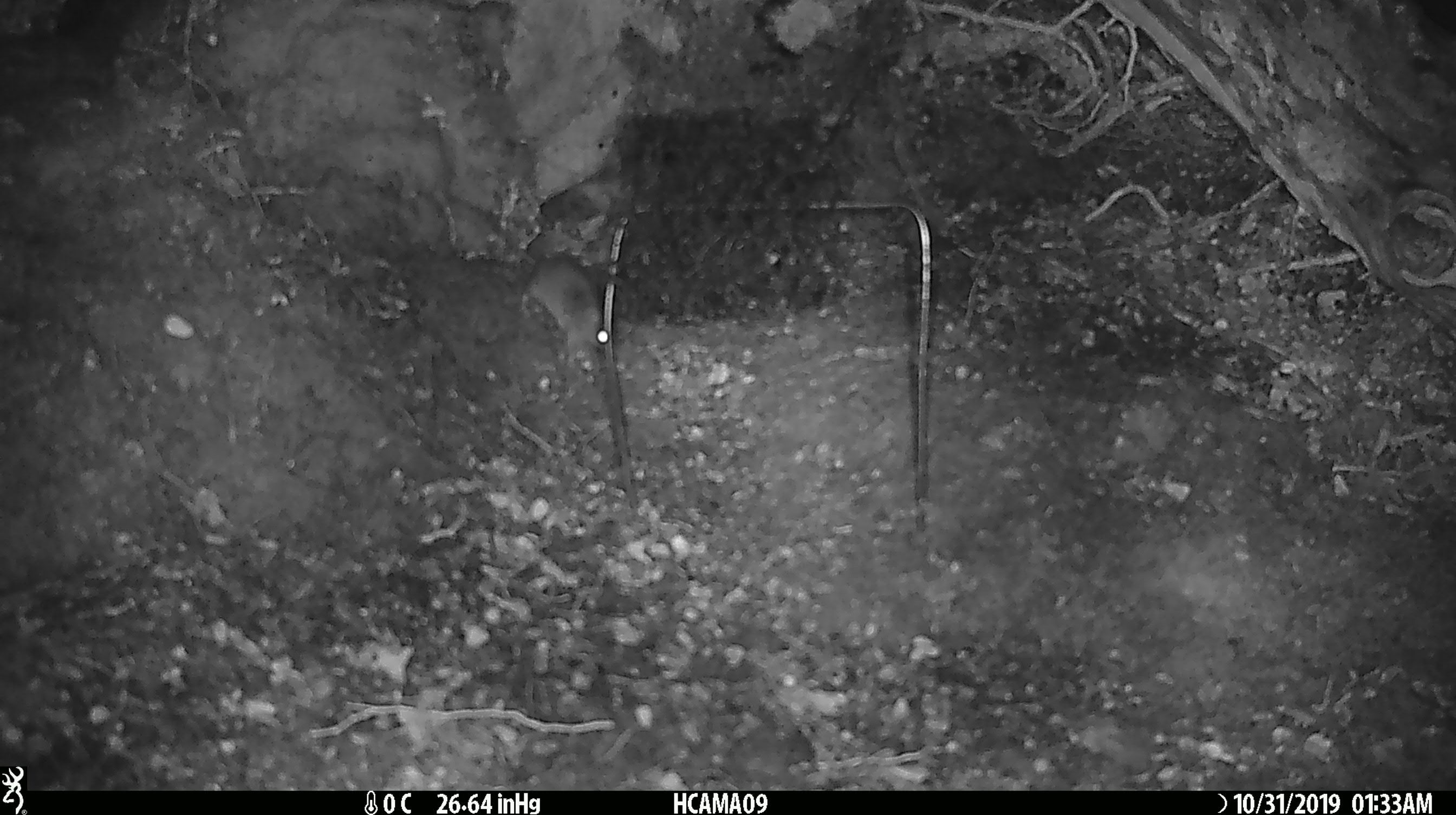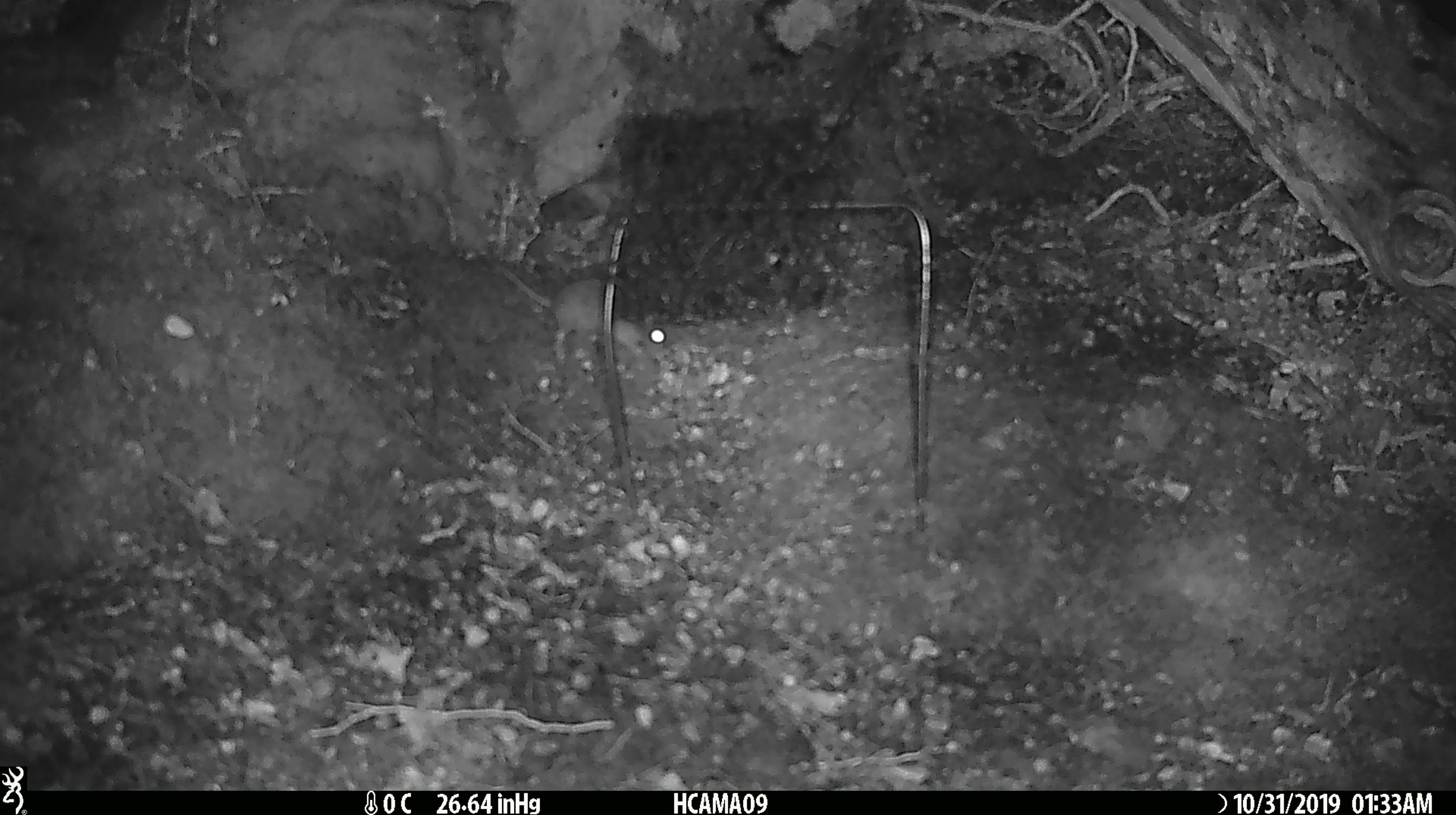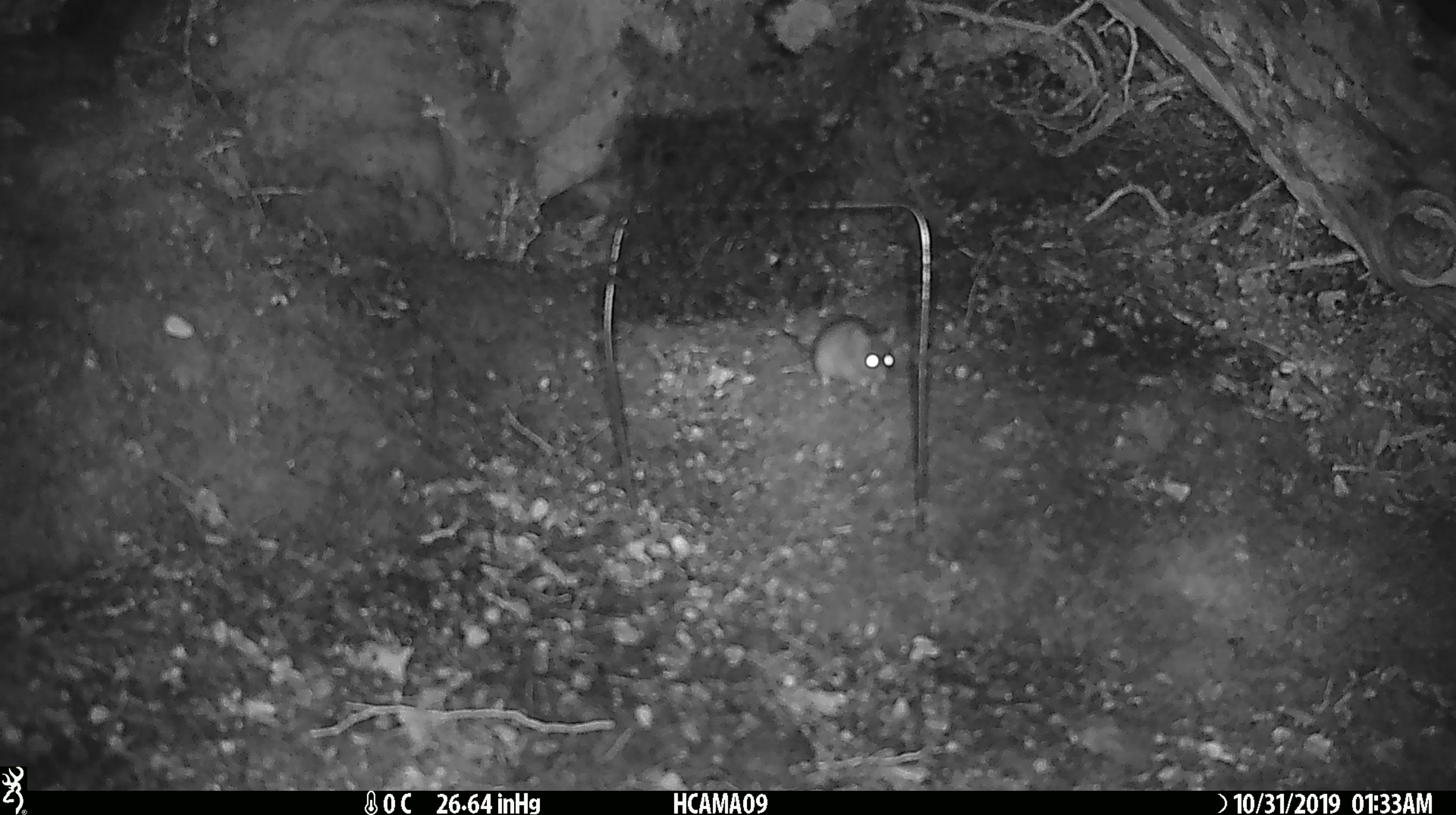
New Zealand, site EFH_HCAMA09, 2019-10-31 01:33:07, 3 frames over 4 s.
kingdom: Animalia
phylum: Chordata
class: Mammalia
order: Rodentia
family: Muridae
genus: Mus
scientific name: Mus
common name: mouse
Mouse (Mus).